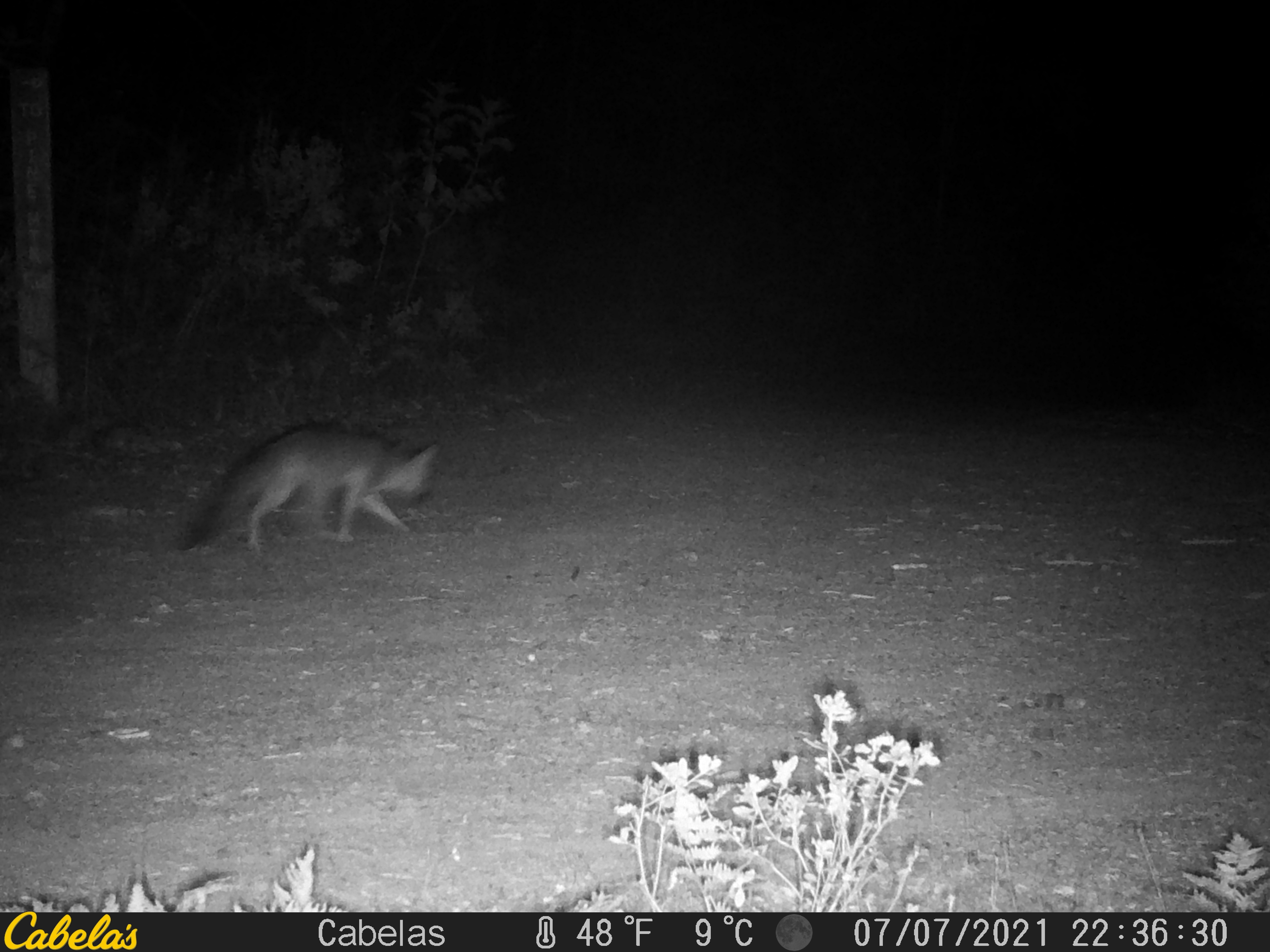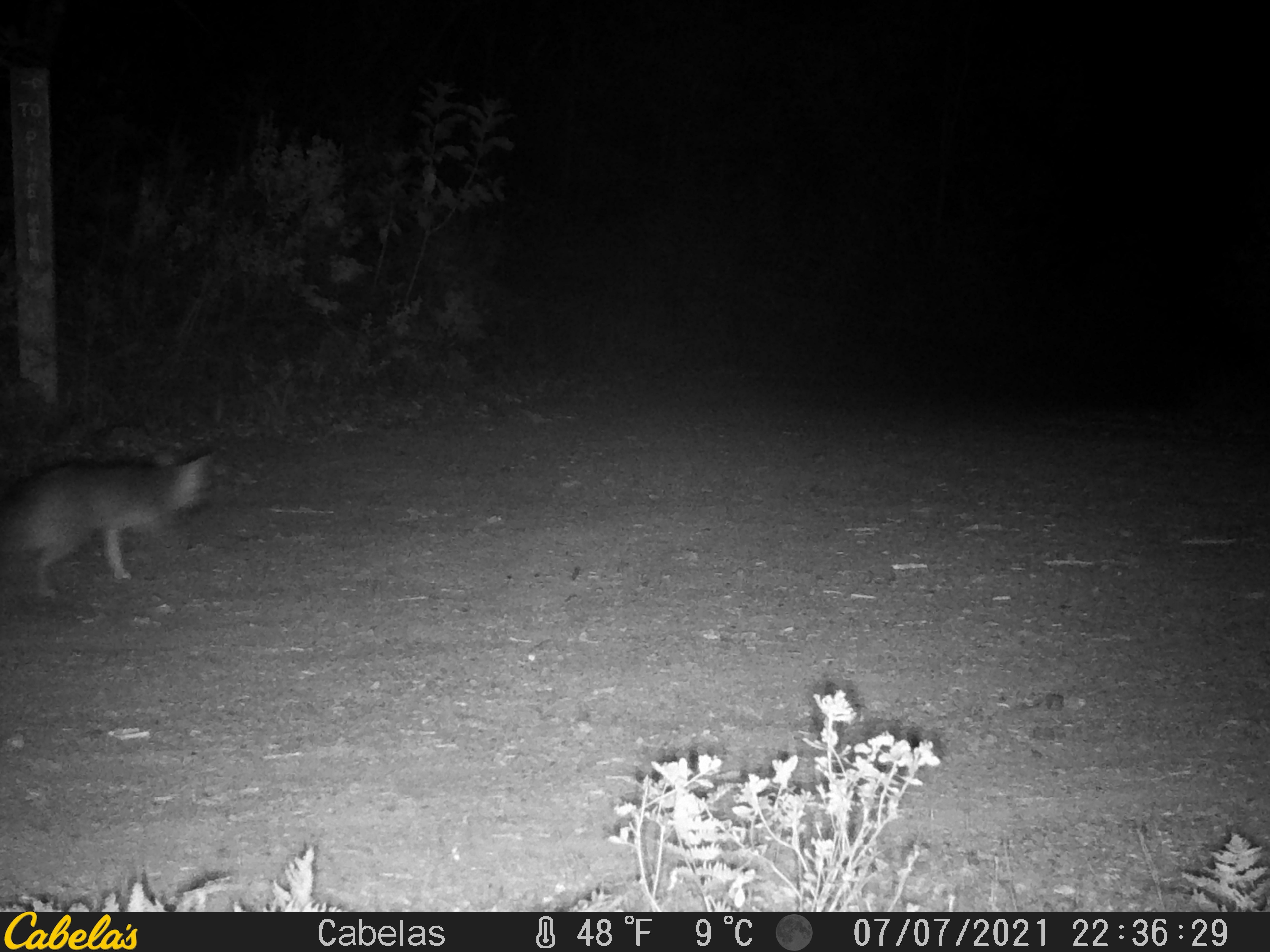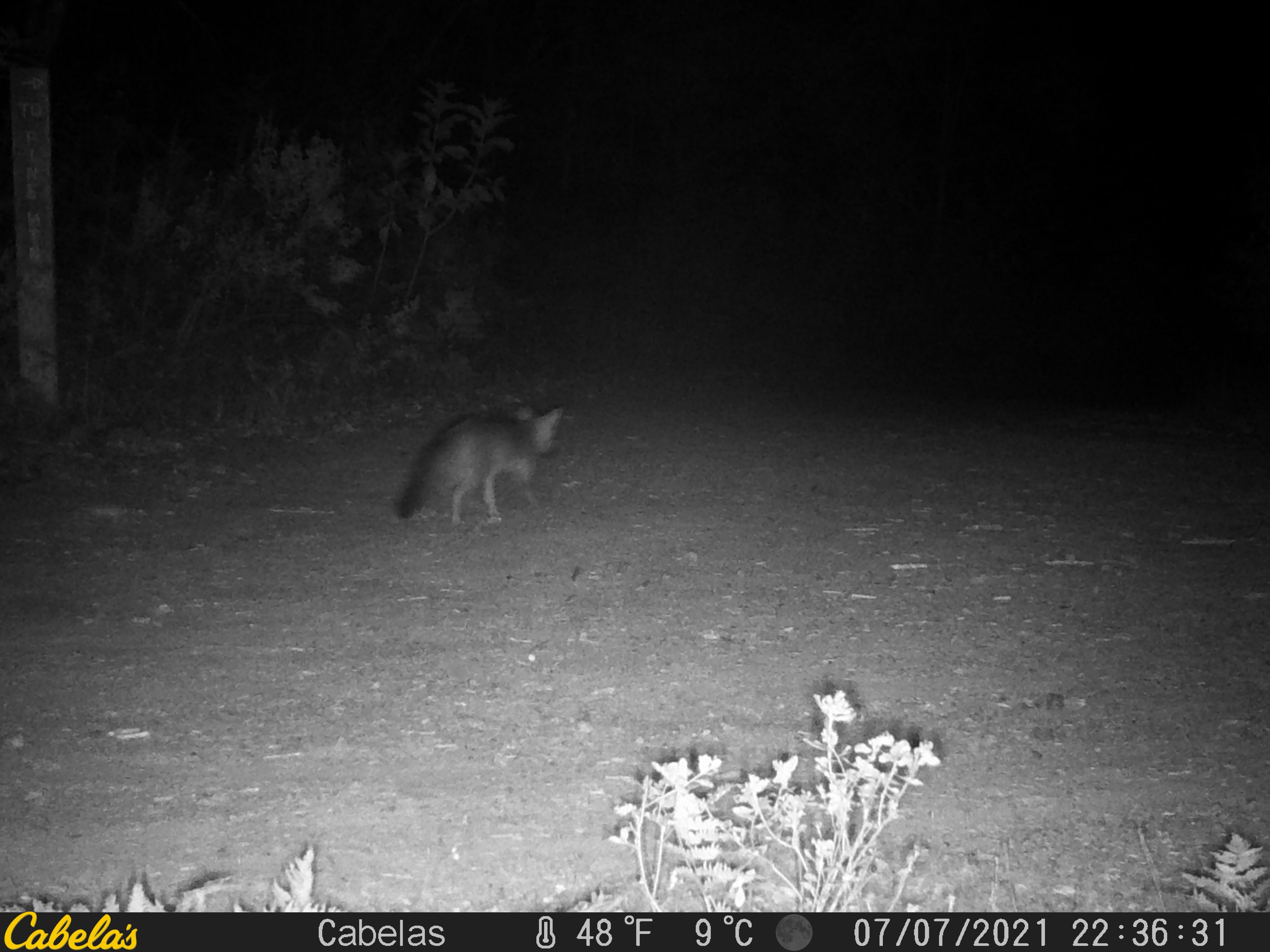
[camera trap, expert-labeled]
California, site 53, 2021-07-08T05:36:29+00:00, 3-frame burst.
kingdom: Animalia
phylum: Chordata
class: Mammalia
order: Carnivora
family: Canidae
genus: Urocyon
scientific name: Urocyon cinereoargenteus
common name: gray fox